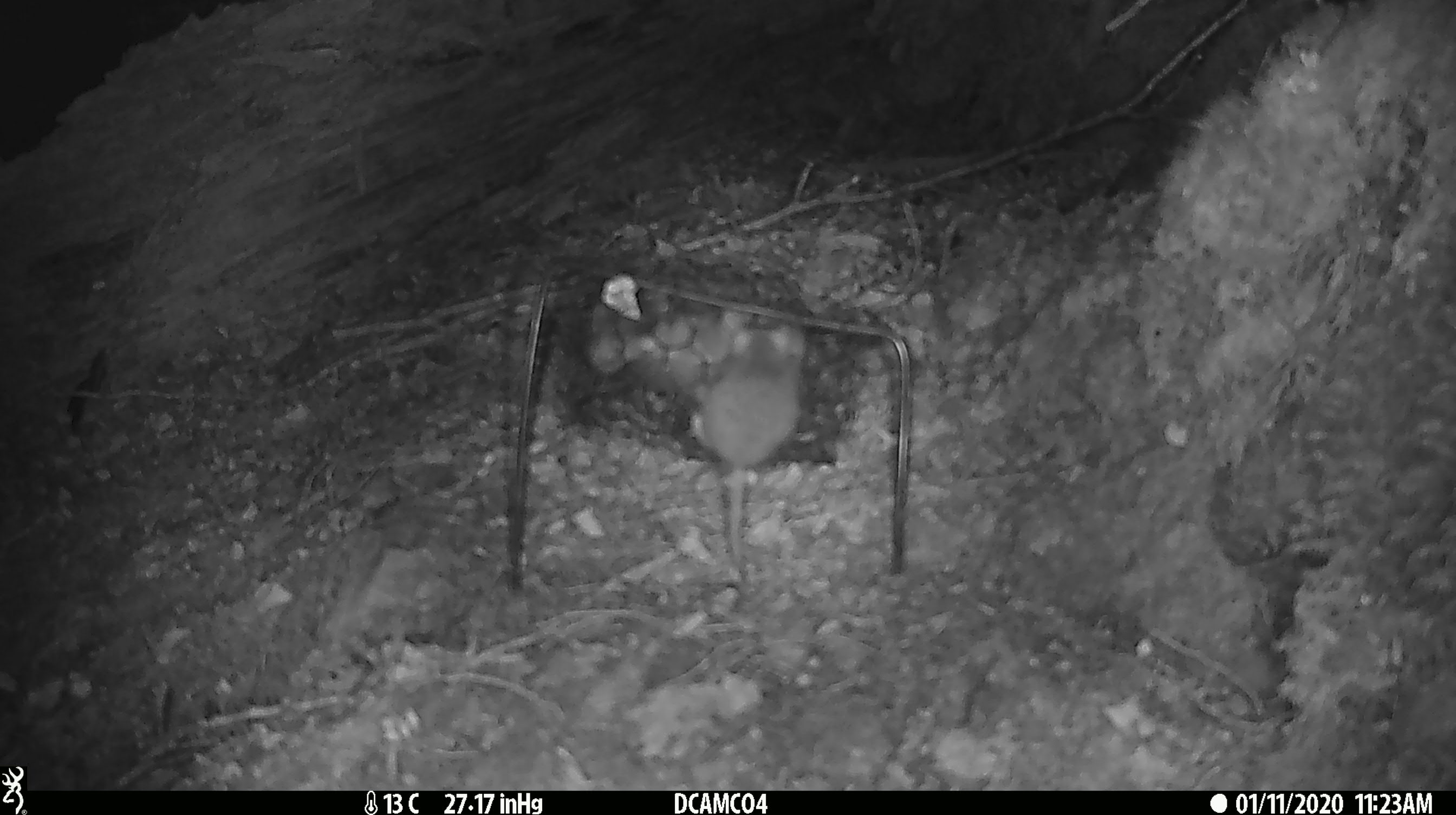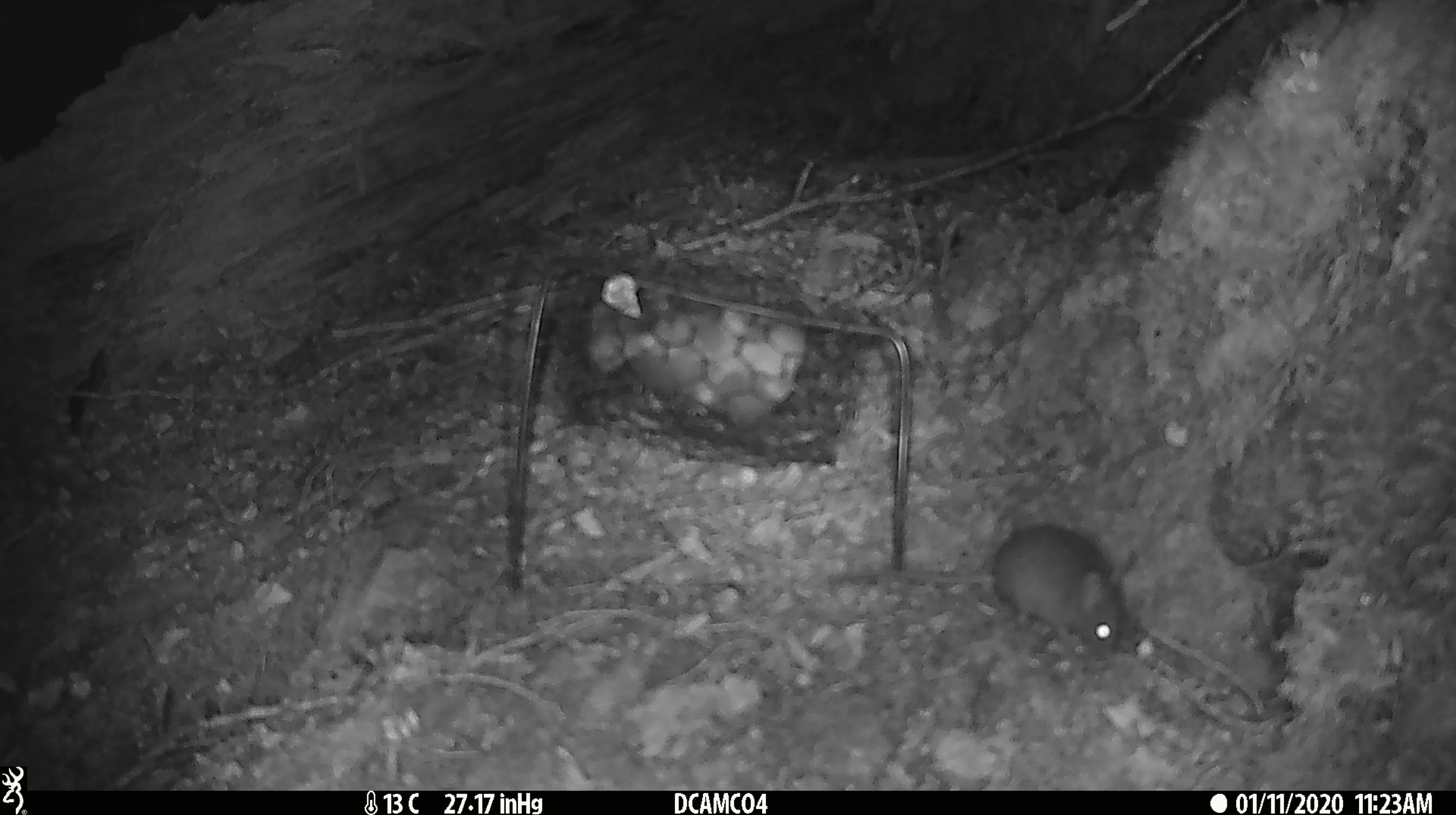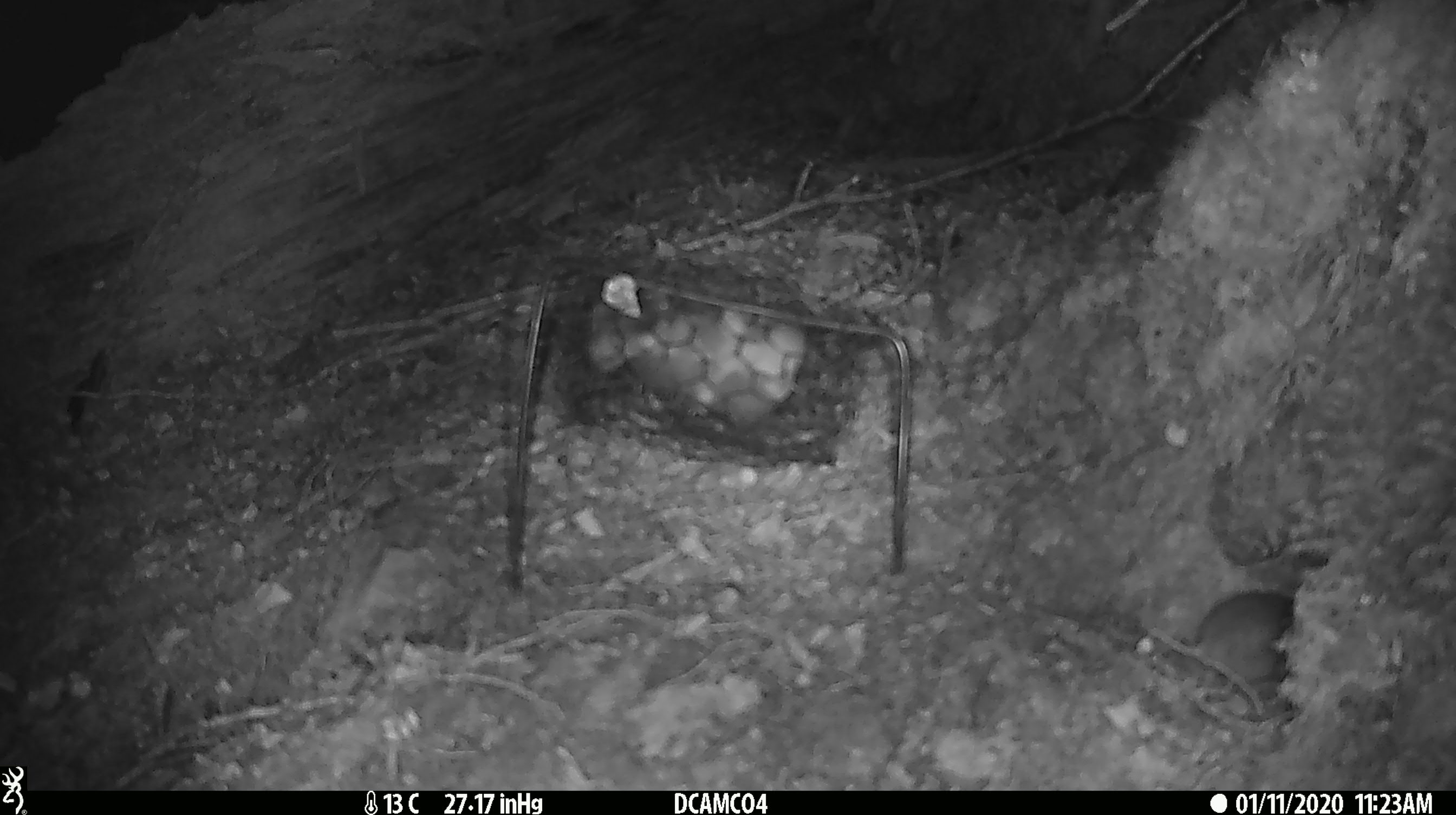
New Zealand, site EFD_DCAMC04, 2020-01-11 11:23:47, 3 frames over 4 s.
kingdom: Animalia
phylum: Chordata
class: Mammalia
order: Rodentia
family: Muridae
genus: Mus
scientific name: Mus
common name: mouse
Mouse (Mus).